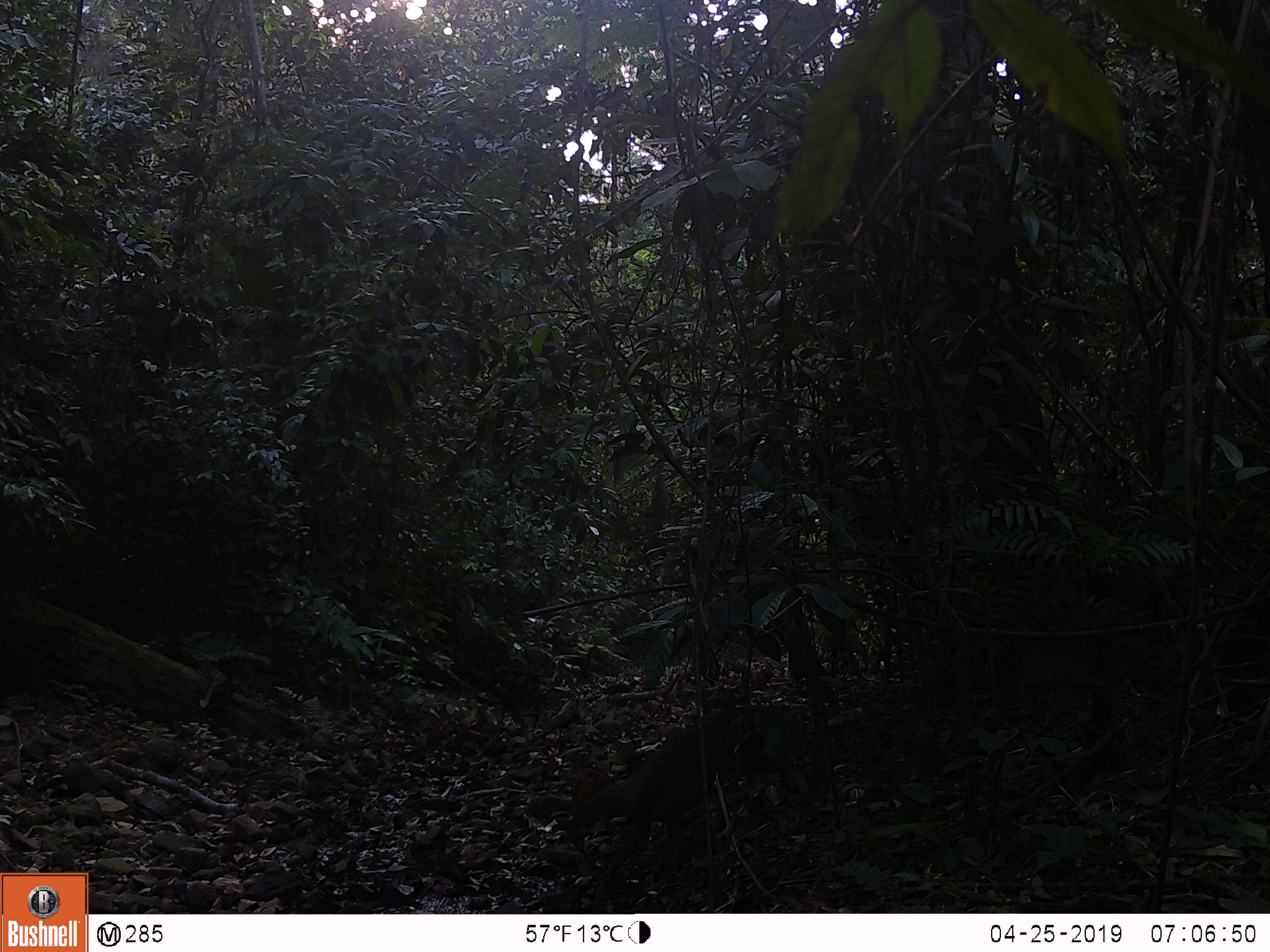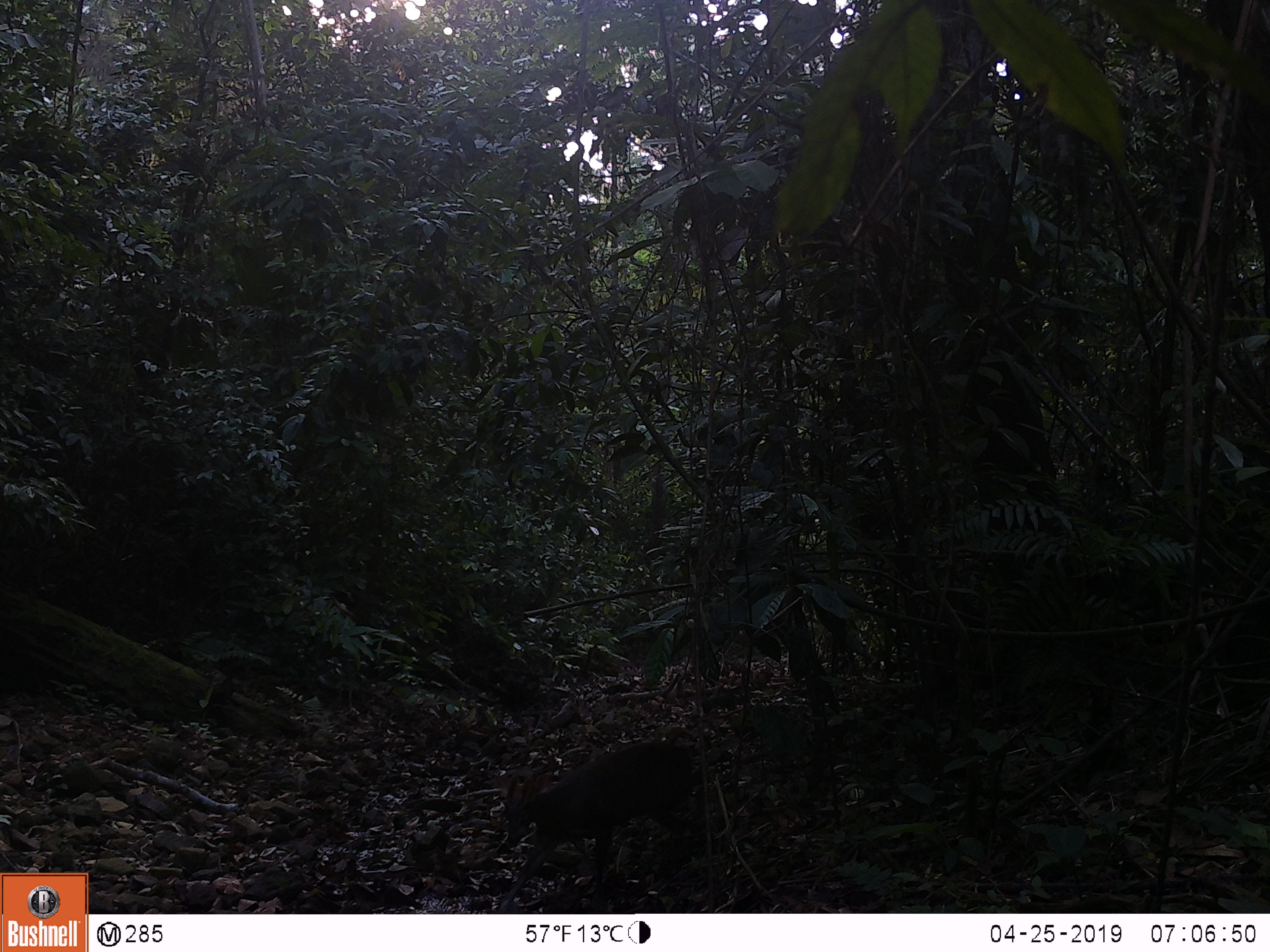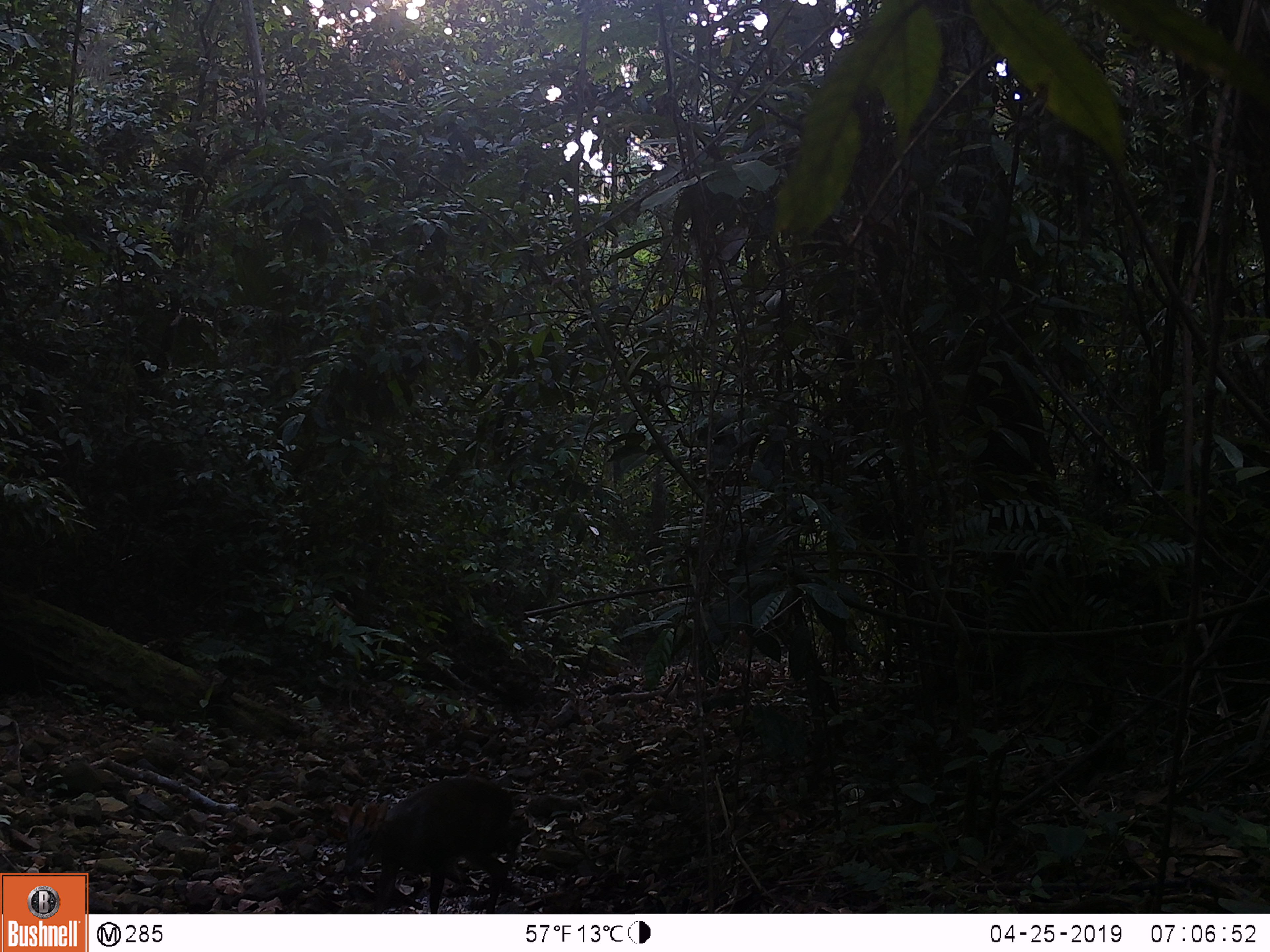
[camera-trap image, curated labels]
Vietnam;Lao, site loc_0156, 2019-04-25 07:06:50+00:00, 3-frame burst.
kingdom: Animalia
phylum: Chordata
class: Mammalia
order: Artiodactyla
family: Cervidae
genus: Muntiacus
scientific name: Muntiacus rooseveltorum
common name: roosevelt's muntjac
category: roosevelts muntjac group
Roosevelts muntjac group (roosevelt's muntjac) (Muntiacus rooseveltorum). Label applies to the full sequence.